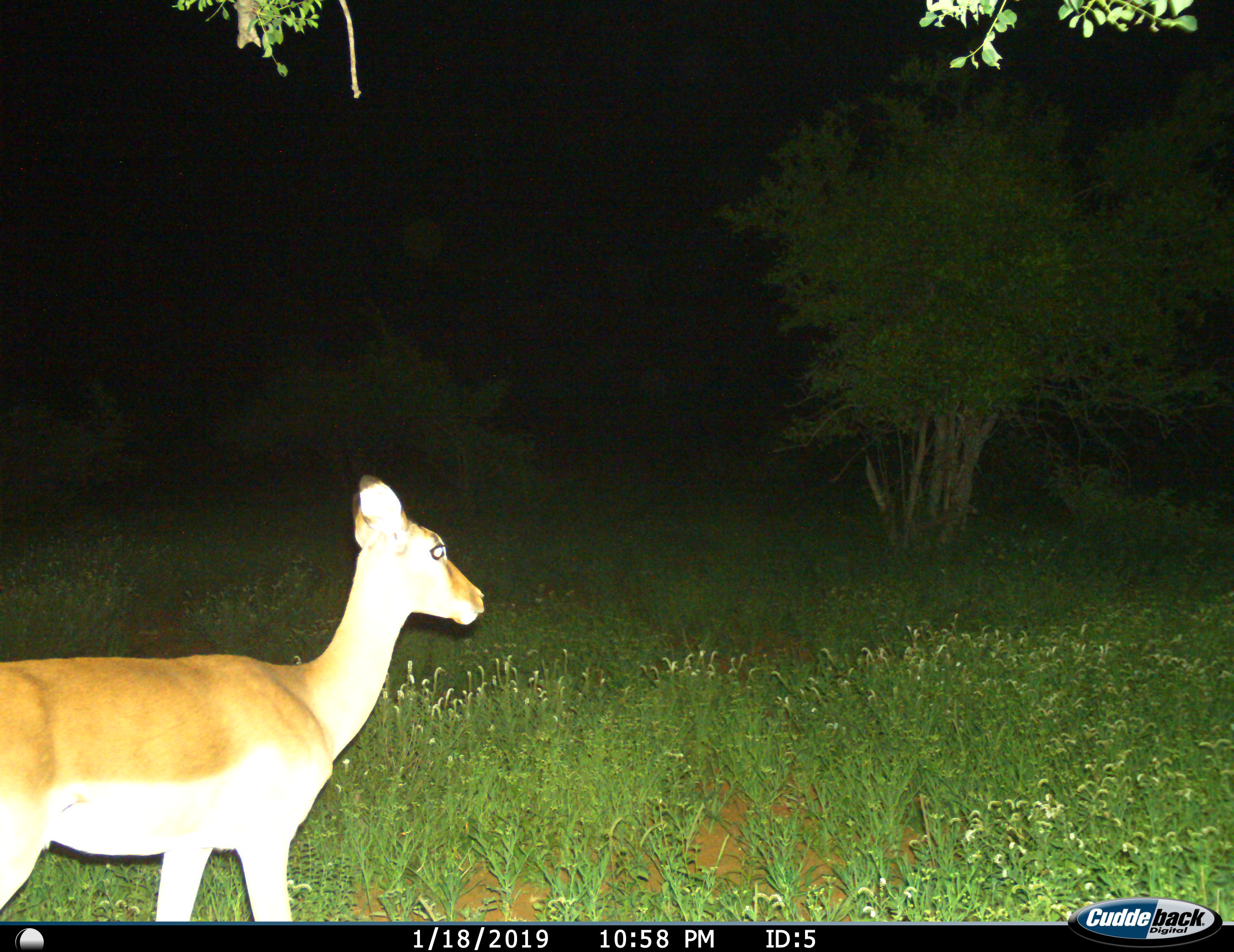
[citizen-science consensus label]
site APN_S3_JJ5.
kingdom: Animalia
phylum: Chordata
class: Mammalia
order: Artiodactyla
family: Bovidae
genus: Aepyceros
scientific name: Aepyceros melampus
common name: impala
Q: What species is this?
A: Impala (Aepyceros melampus).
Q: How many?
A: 1.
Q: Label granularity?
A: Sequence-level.